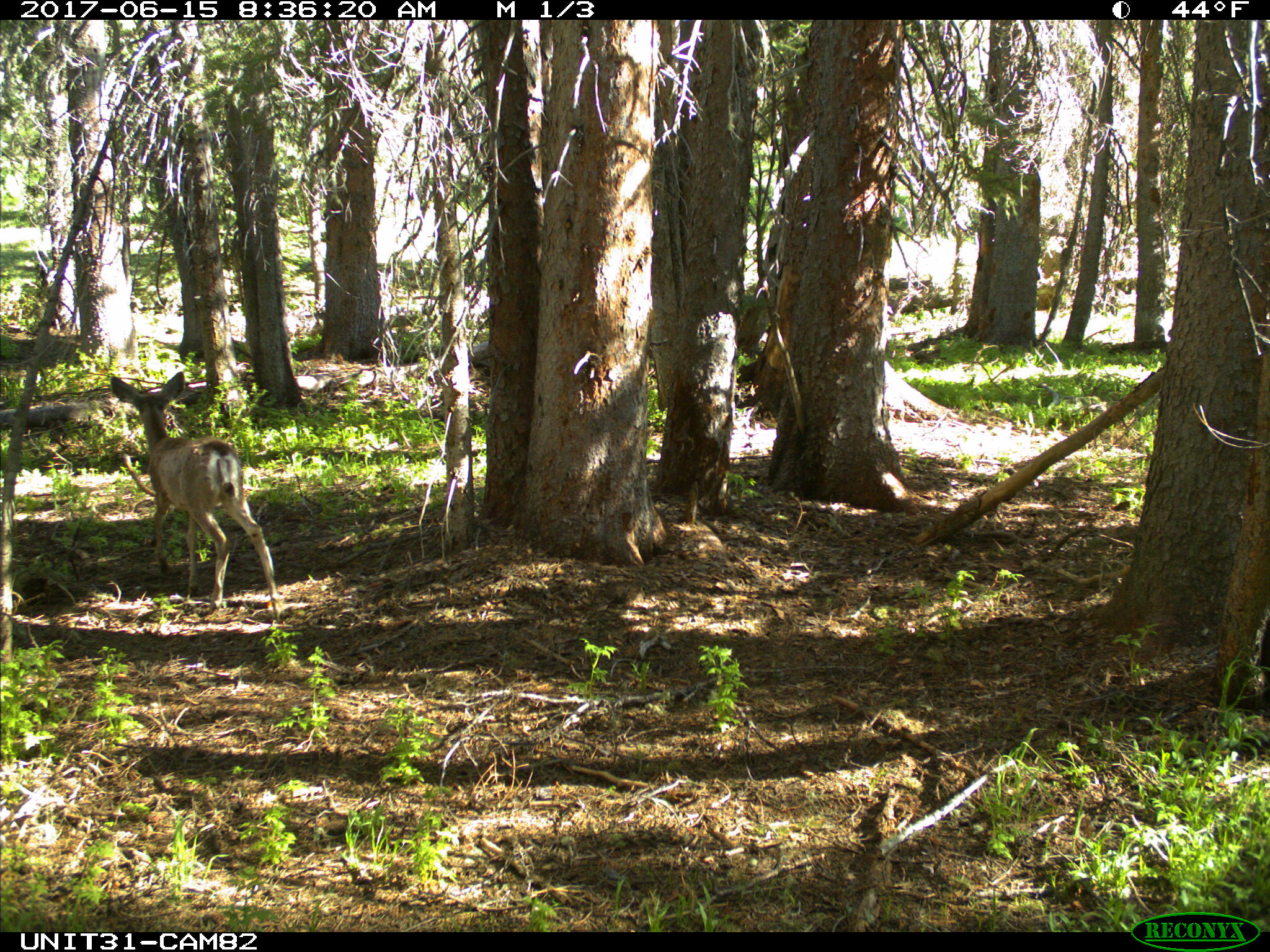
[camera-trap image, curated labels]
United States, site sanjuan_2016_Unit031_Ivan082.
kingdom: Animalia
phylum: Chordata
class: Mammalia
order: Artiodactyla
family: Cervidae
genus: Odocoileus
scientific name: Odocoileus hemionus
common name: mule deer